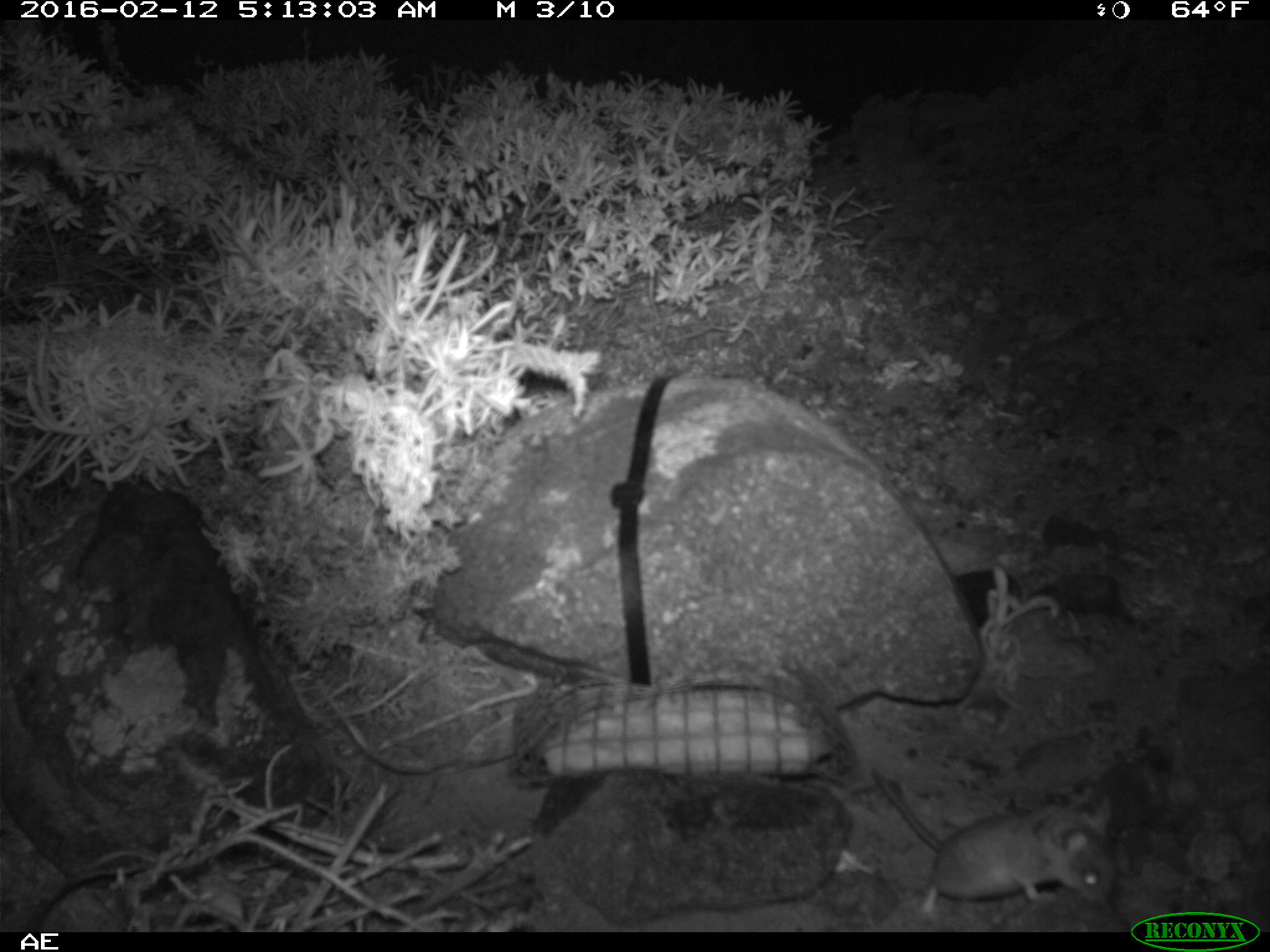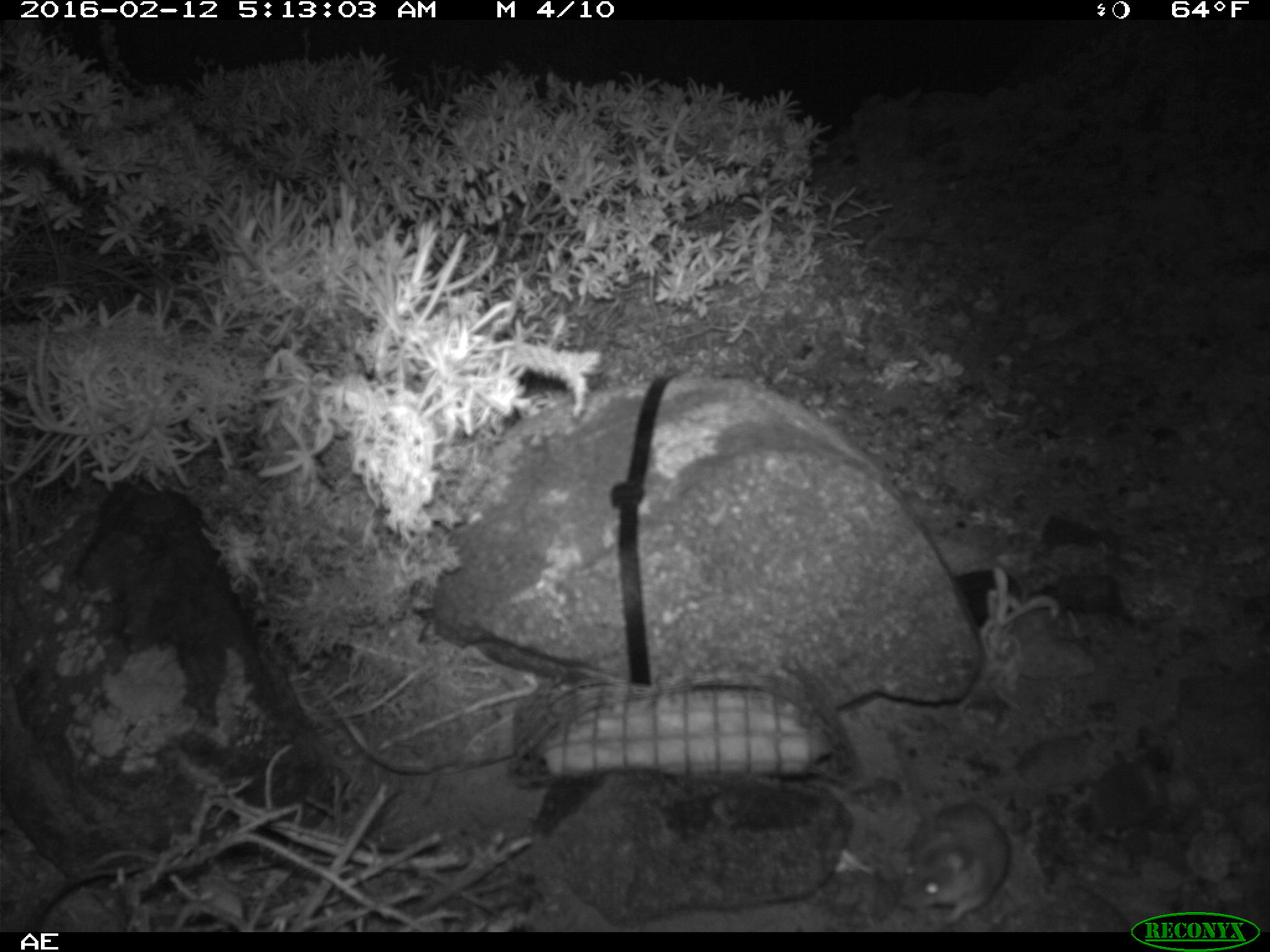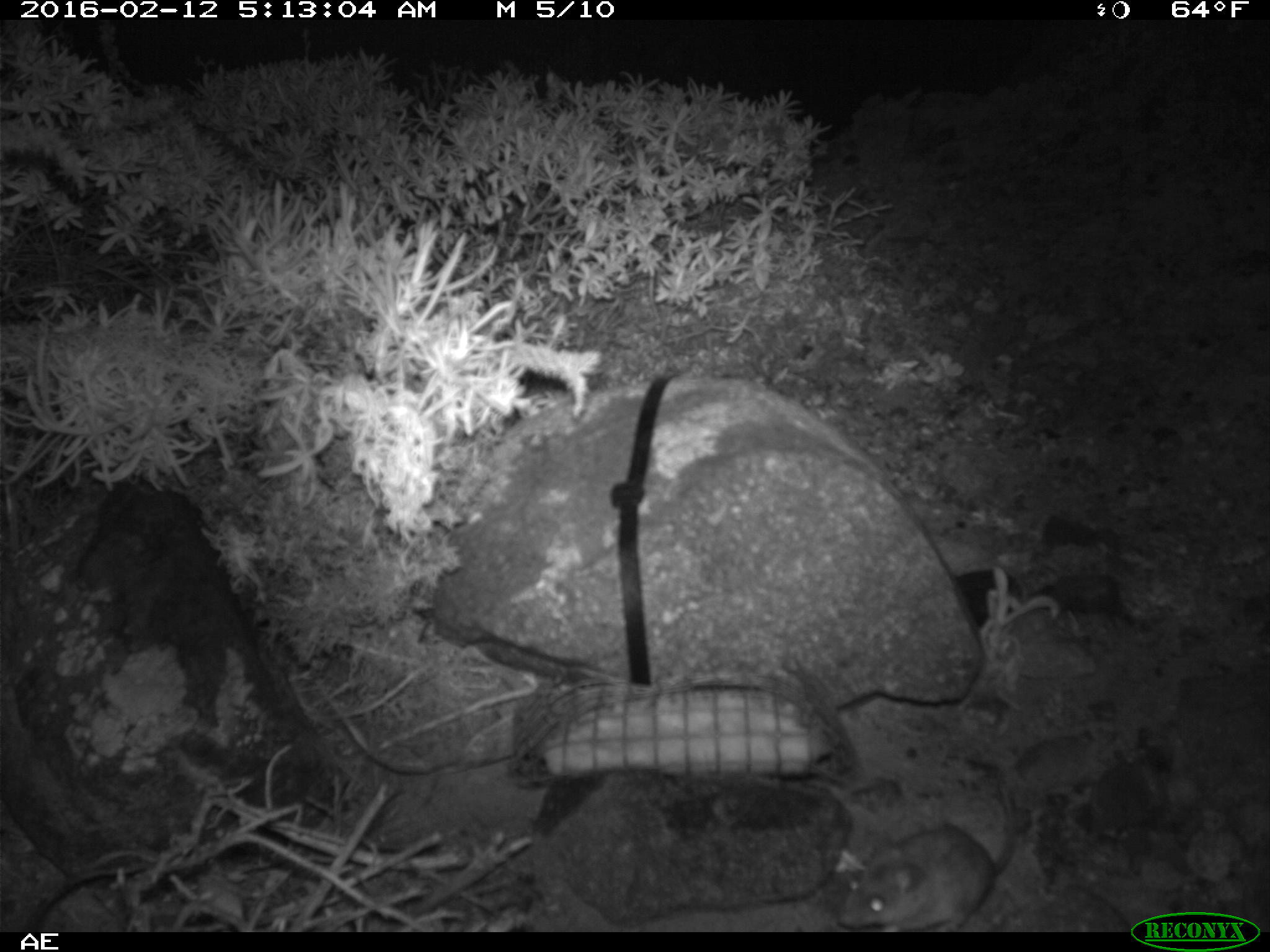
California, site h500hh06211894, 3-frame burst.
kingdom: Animalia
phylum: Chordata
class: Mammalia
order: Rodentia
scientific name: Rodentia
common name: rodent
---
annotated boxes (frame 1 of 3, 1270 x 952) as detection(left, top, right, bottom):
rodent: detection(871, 767, 1117, 916)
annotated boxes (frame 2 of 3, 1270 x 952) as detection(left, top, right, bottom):
rodent: detection(895, 800, 1008, 928)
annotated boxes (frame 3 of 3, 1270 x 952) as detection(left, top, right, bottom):
rodent: detection(837, 783, 1016, 932)